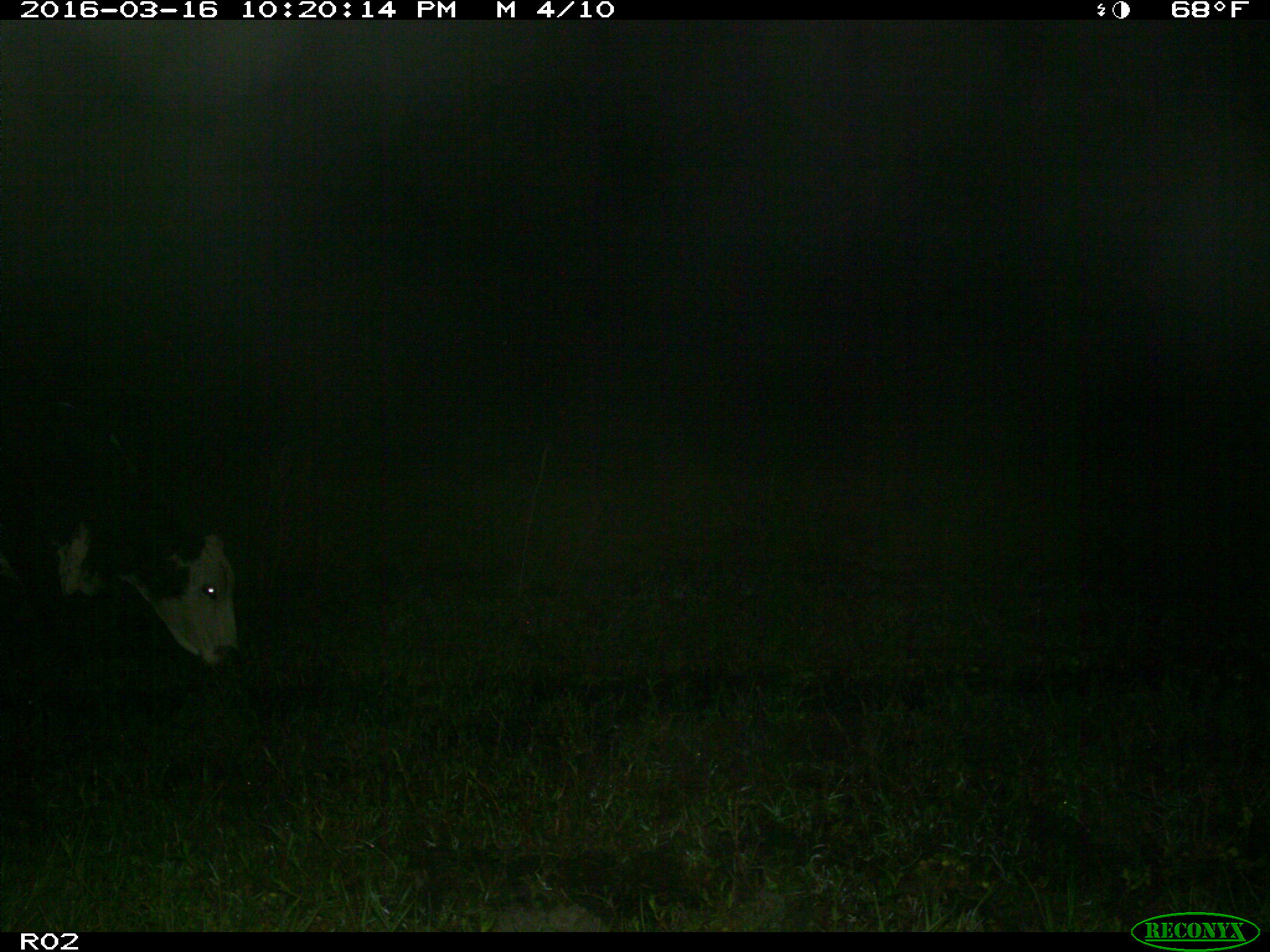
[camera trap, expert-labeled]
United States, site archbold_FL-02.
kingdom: Animalia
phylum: Chordata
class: Mammalia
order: Artiodactyla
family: Bovidae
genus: Bos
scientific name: Bos taurus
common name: domestic cow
Bos taurus (domestic cow).